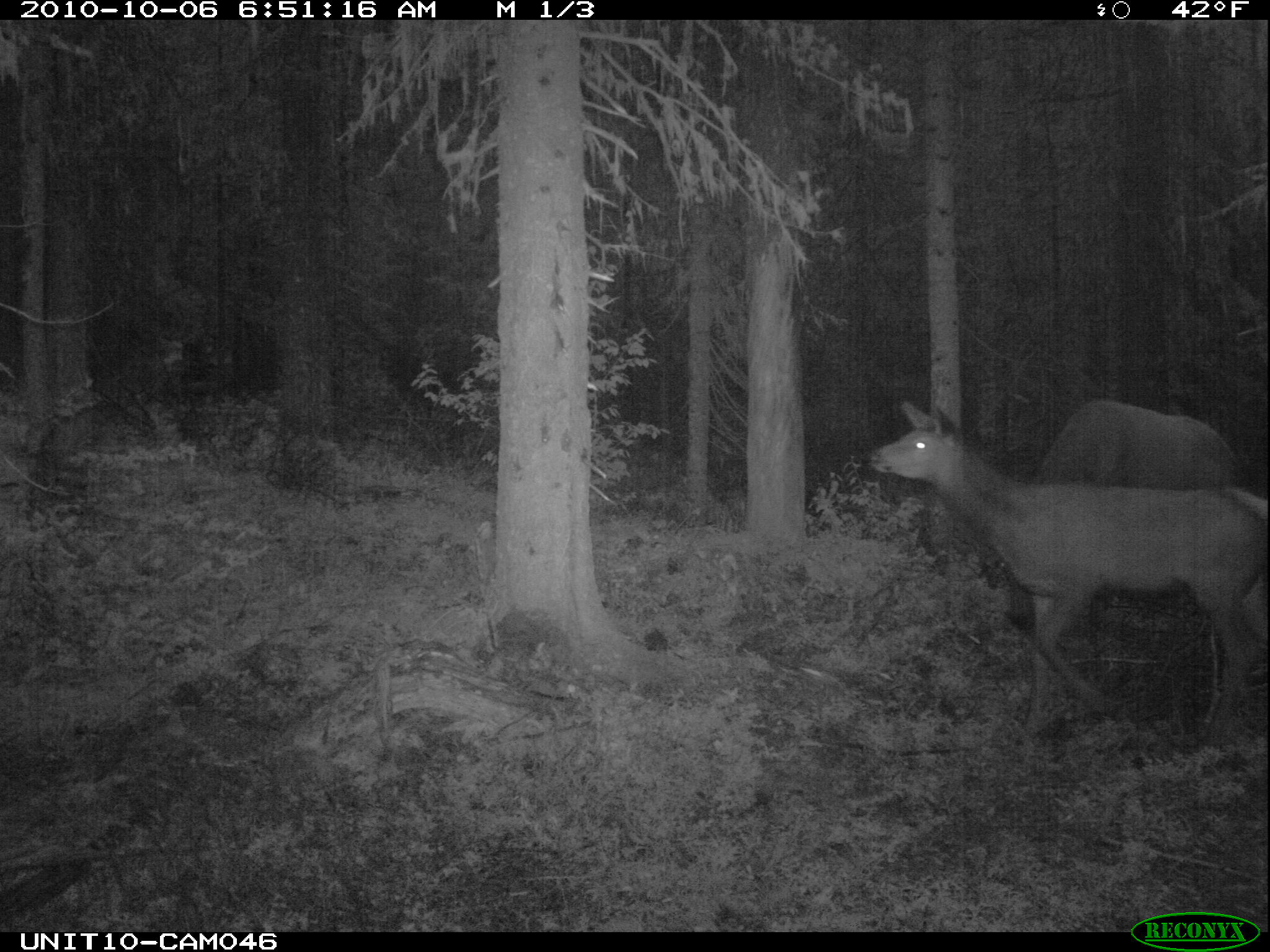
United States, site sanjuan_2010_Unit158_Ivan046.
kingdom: Animalia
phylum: Chordata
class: Mammalia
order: Artiodactyla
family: Cervidae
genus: Cervus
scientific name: Cervus elaphus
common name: red deer